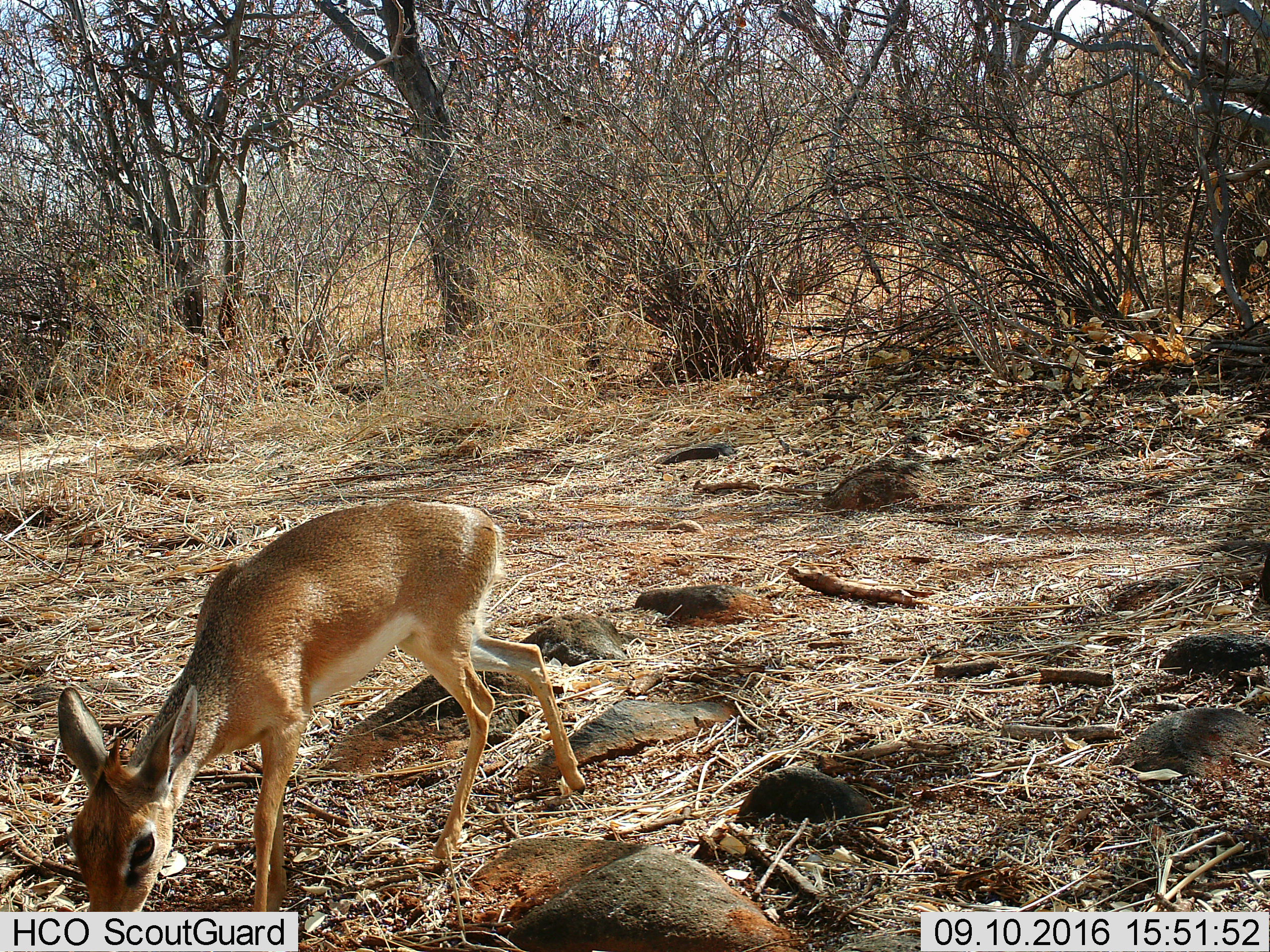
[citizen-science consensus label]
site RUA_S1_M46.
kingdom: Animalia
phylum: Chordata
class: Mammalia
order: Artiodactyla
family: Bovidae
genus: Madoqua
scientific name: Madoqua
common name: dik-dik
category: dikdik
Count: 1.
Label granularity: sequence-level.